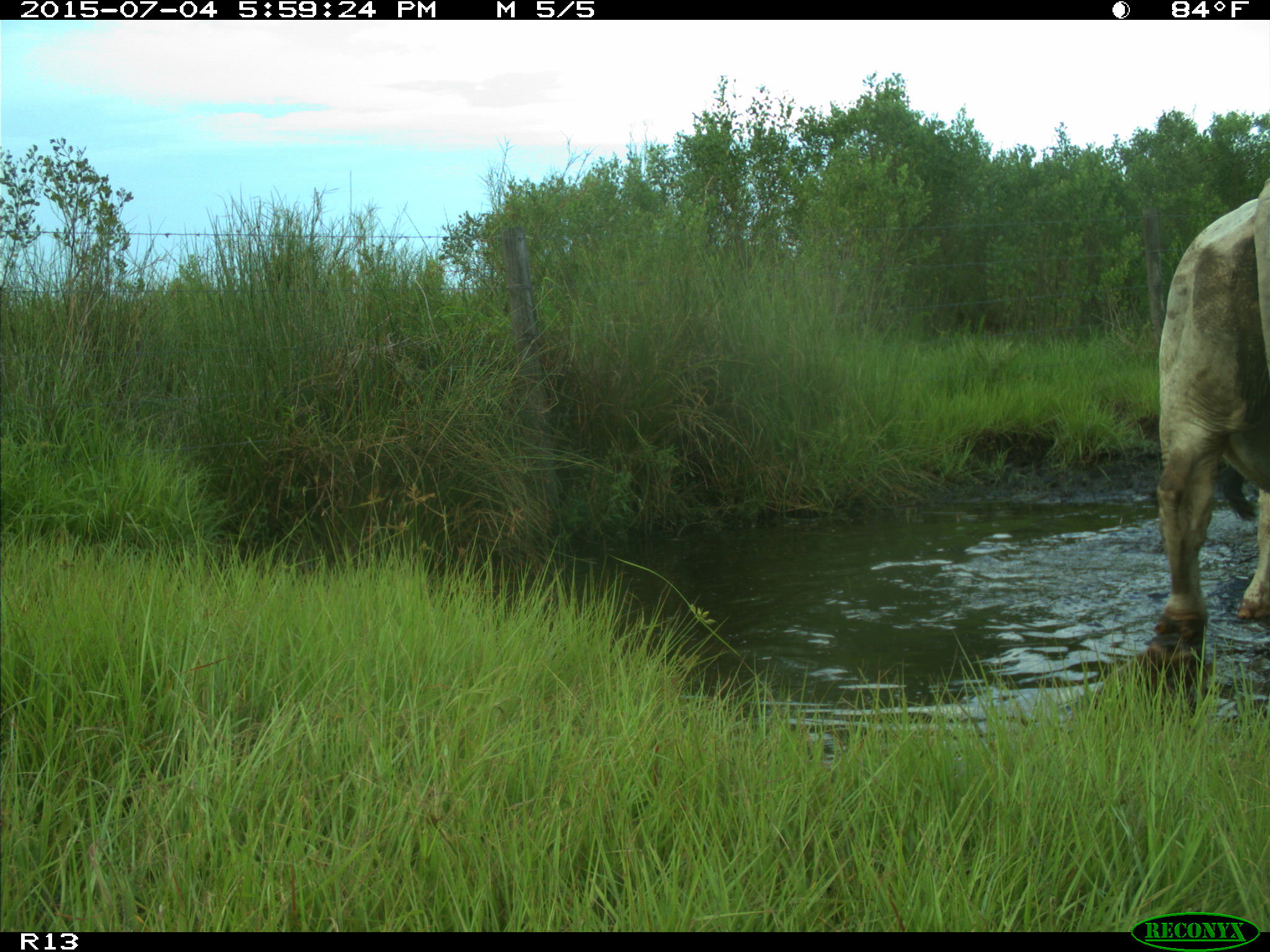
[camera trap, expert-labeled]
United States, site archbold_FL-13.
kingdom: Animalia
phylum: Chordata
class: Mammalia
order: Artiodactyla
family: Bovidae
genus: Bos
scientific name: Bos taurus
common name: domestic cow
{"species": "Bos taurus (domestic cow)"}